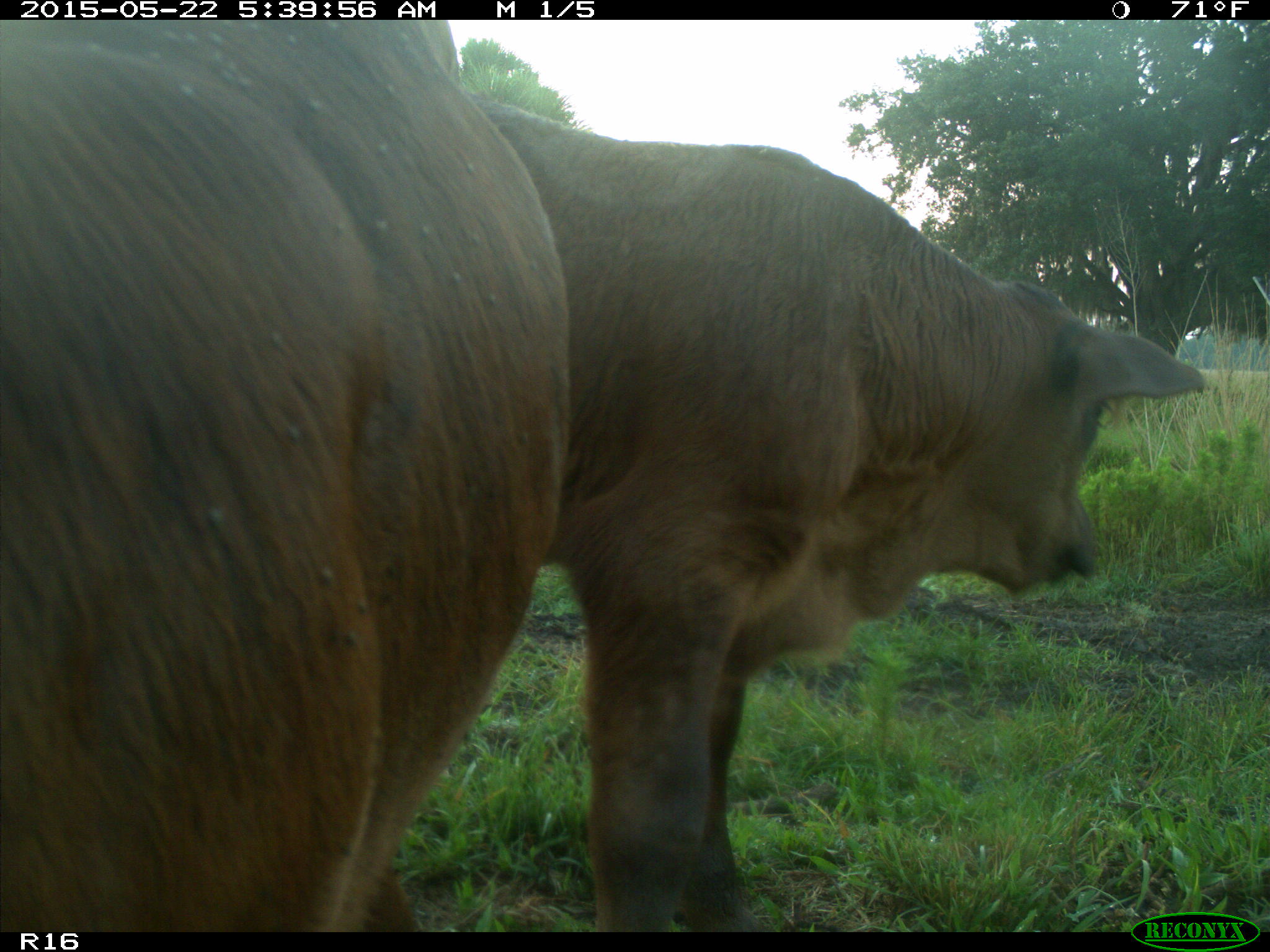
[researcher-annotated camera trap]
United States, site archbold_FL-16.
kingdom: Animalia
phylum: Chordata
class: Mammalia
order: Artiodactyla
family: Bovidae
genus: Bos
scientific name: Bos taurus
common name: domestic cow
Bos taurus (domestic cow).